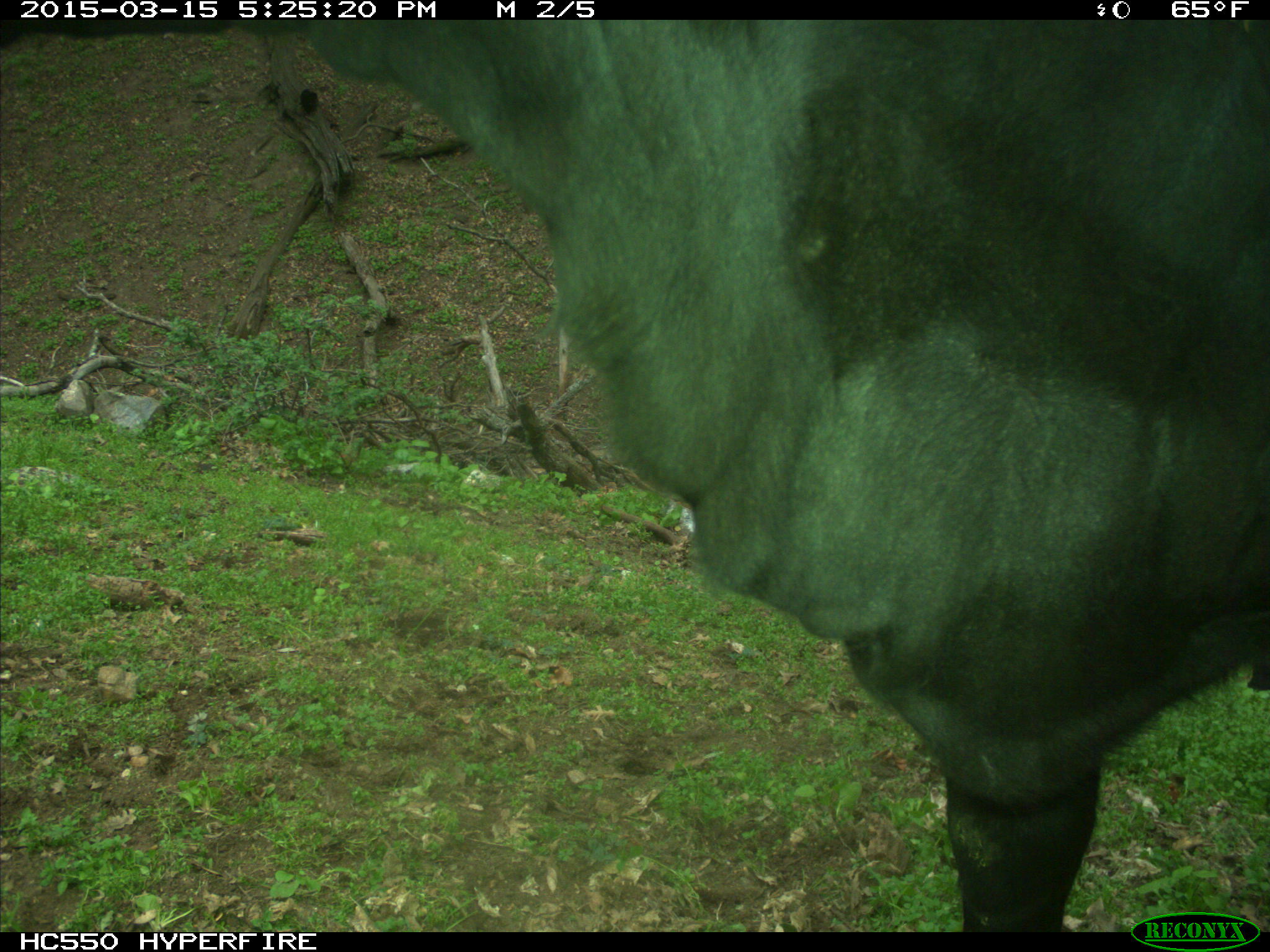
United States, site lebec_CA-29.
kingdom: Animalia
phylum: Chordata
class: Mammalia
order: Artiodactyla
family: Bovidae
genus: Bos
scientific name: Bos taurus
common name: domestic cow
Bos taurus (domestic cow).